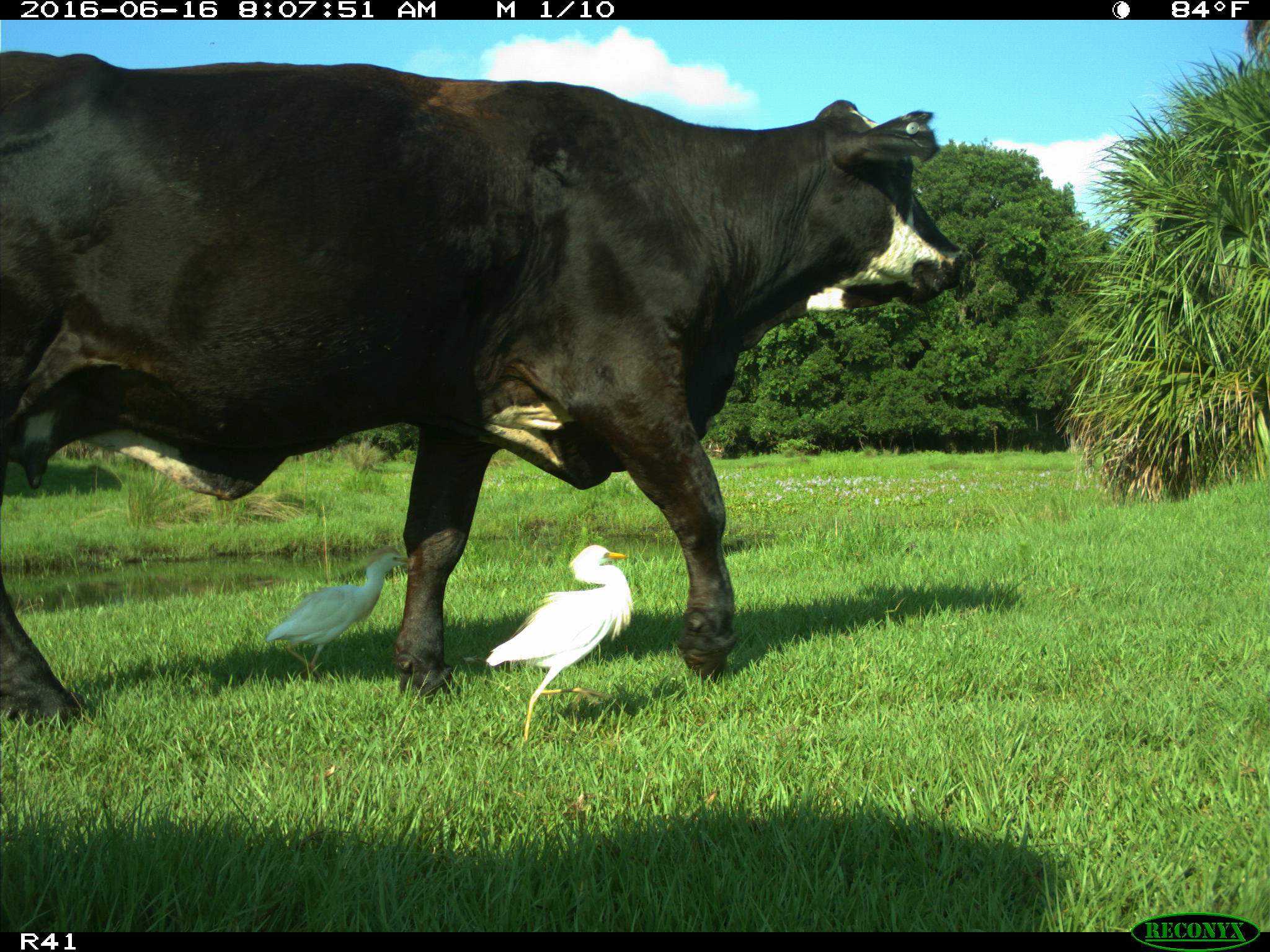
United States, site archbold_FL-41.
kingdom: Animalia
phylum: Chordata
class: Mammalia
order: Artiodactyla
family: Bovidae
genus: Bos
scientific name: Bos taurus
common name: domestic cow